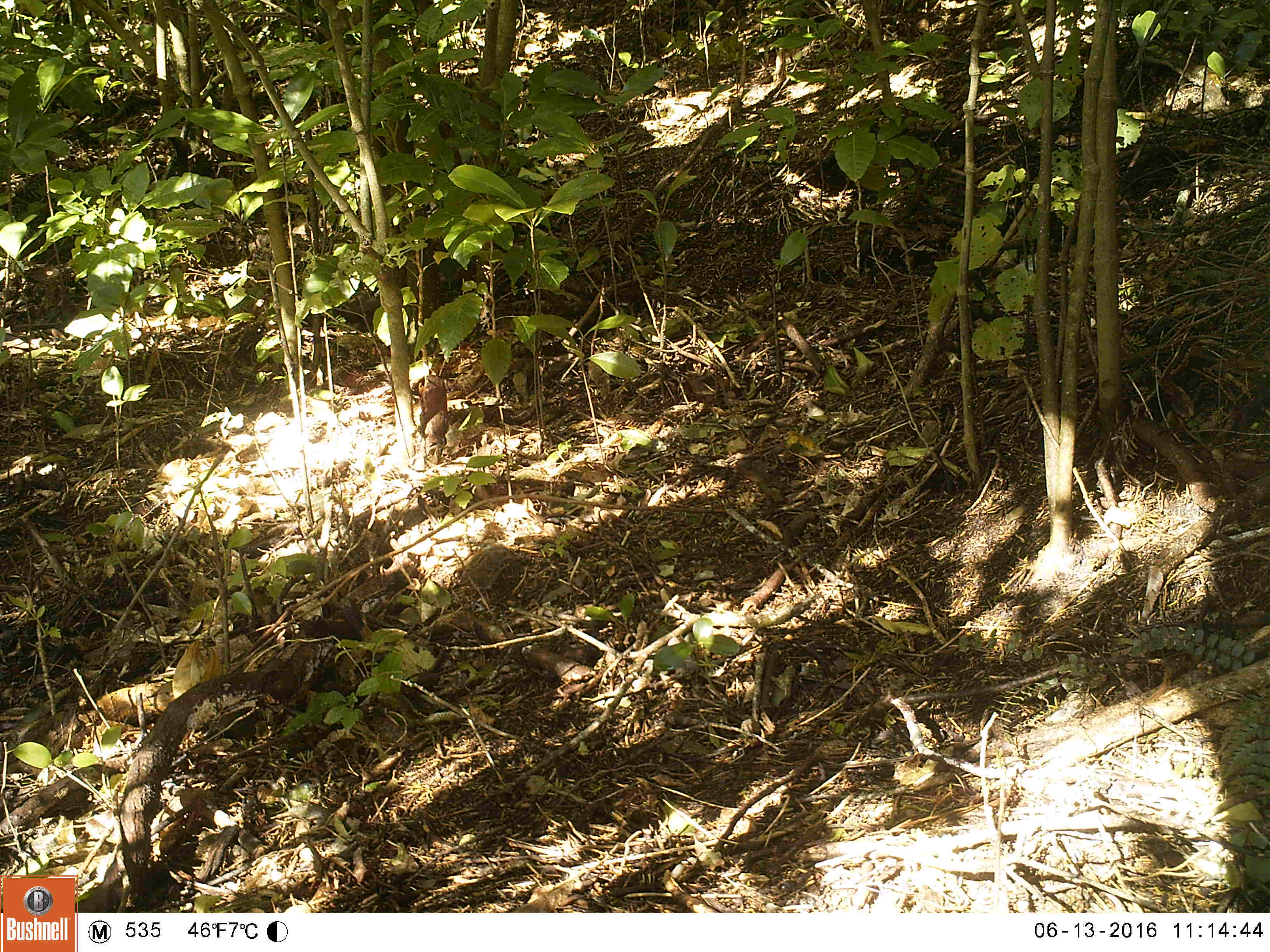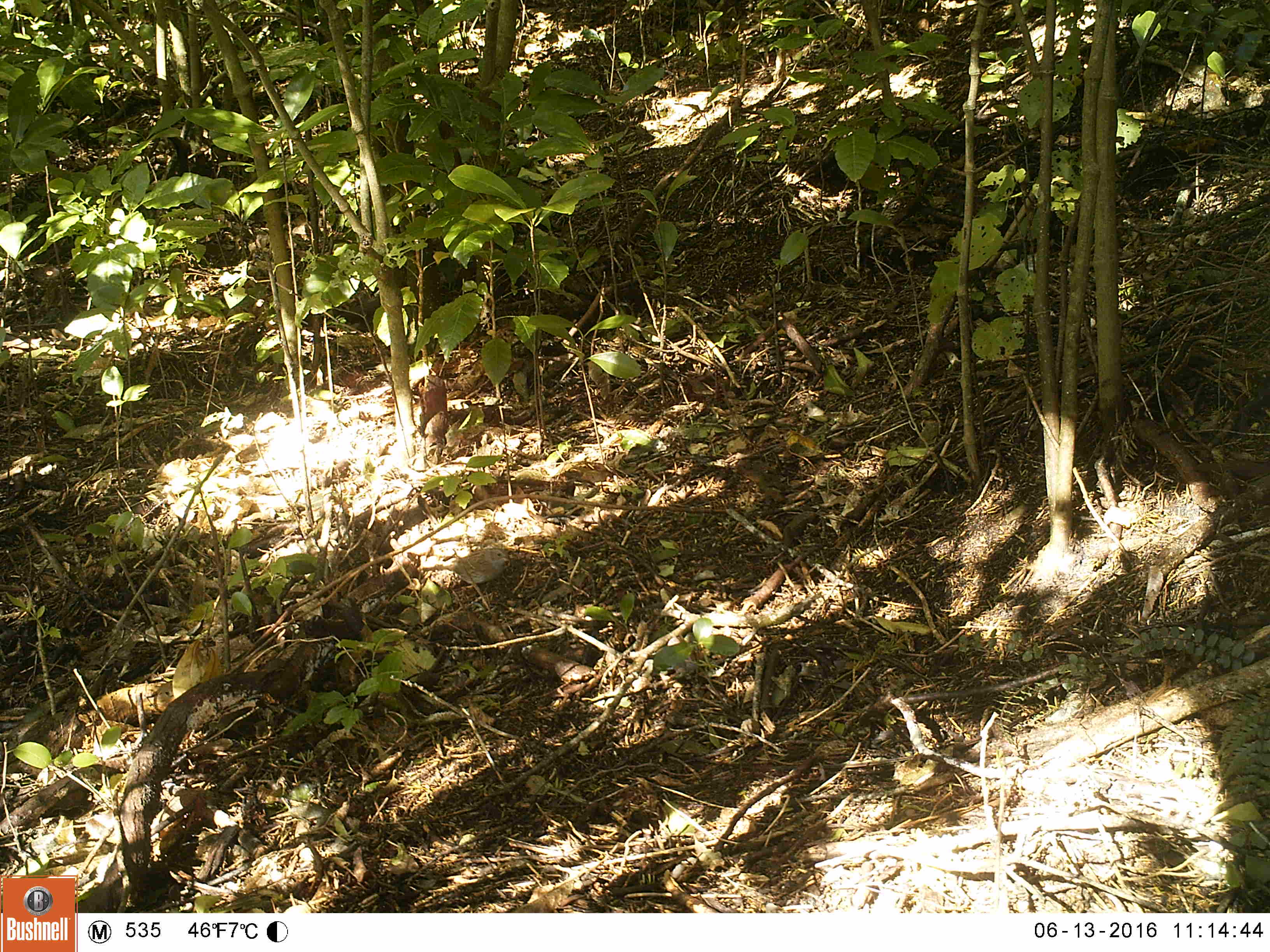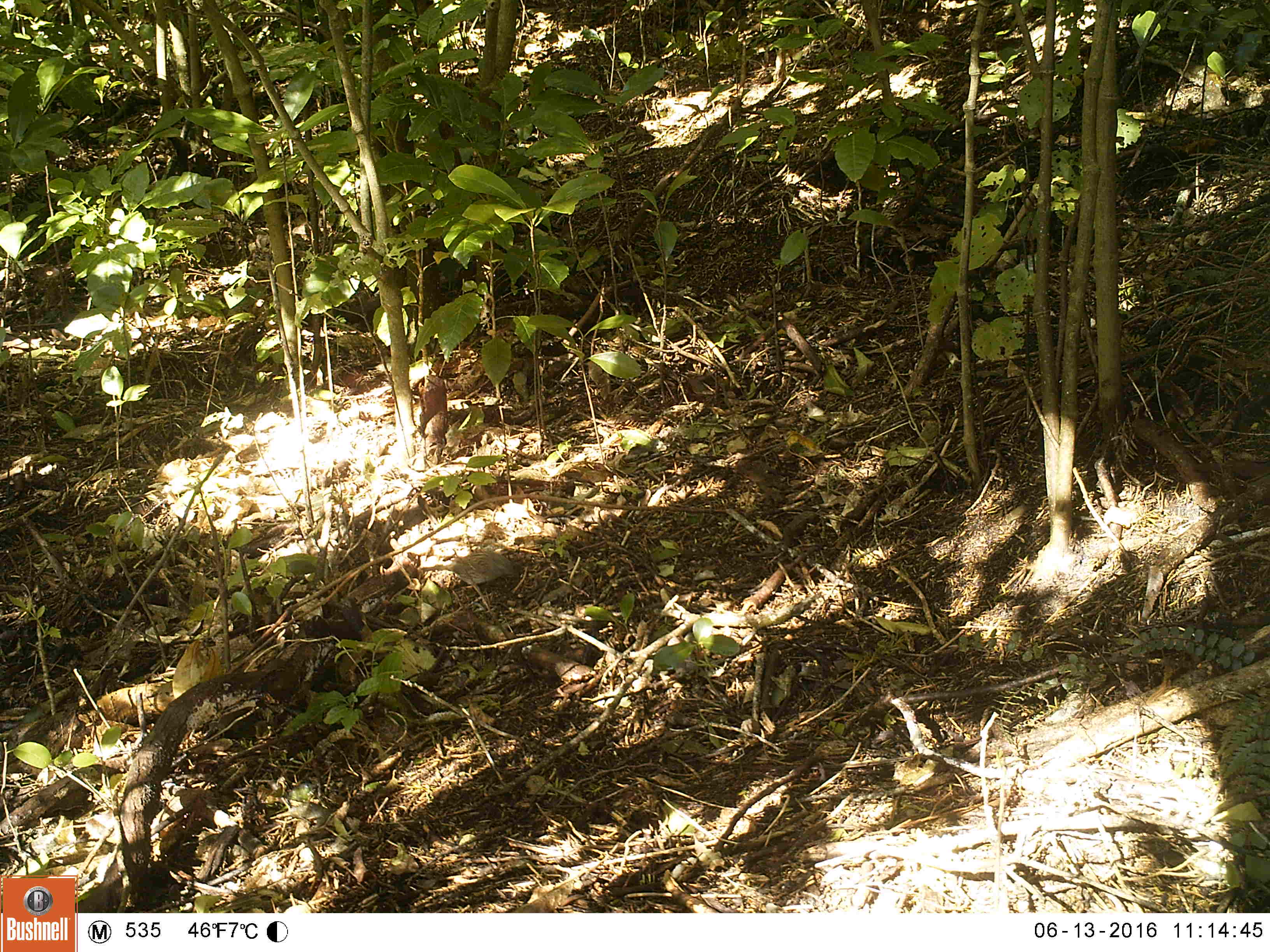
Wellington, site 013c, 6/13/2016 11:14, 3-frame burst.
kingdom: Animalia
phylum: Chordata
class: Aves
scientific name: Aves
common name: bird